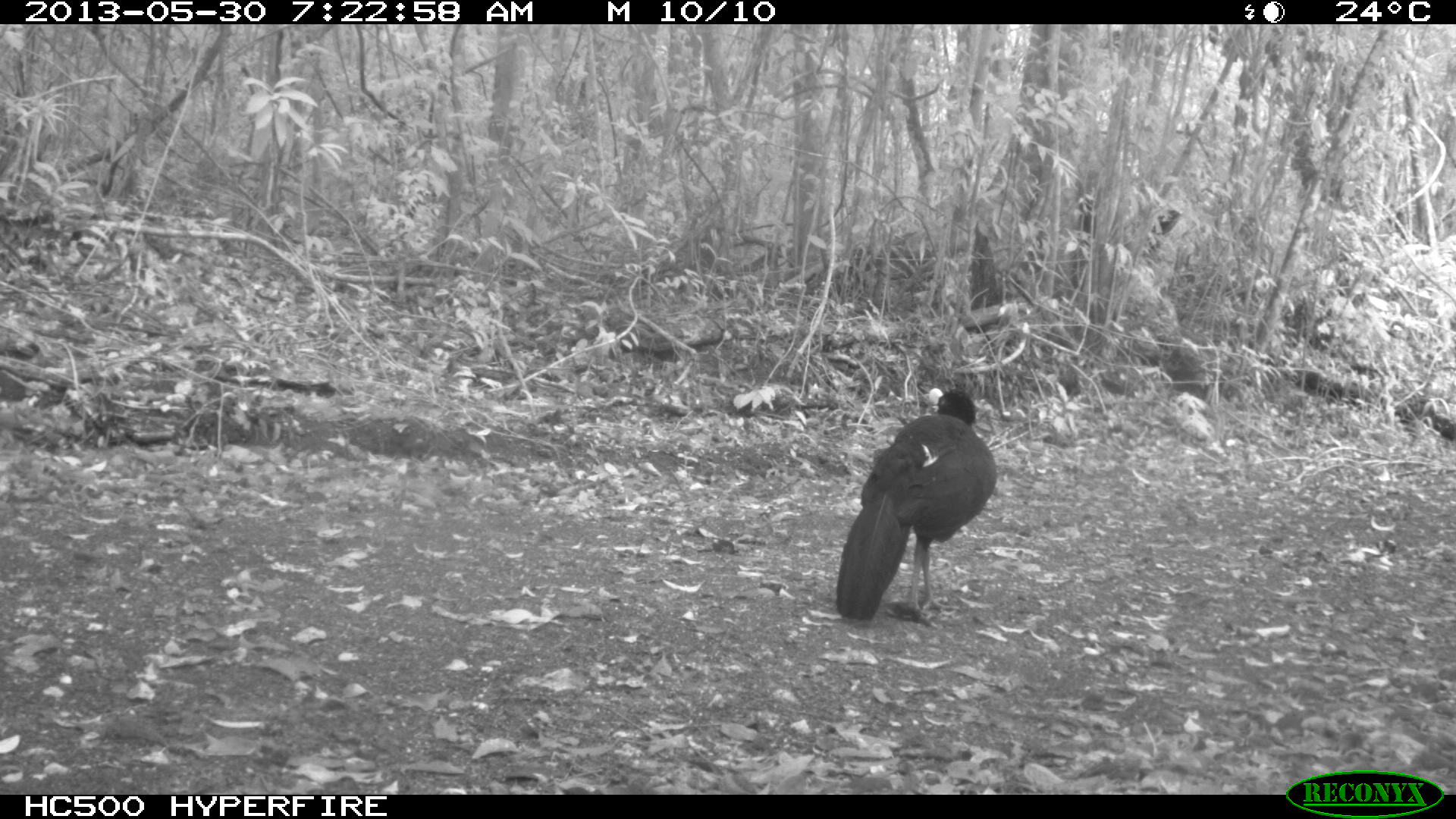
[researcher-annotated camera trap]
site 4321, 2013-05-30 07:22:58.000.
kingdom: Animalia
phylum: Chordata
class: Aves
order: Galliformes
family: Cracidae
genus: Crax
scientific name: Crax rubra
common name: great curassow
Crax rubra (great curassow), count 1, sex male.